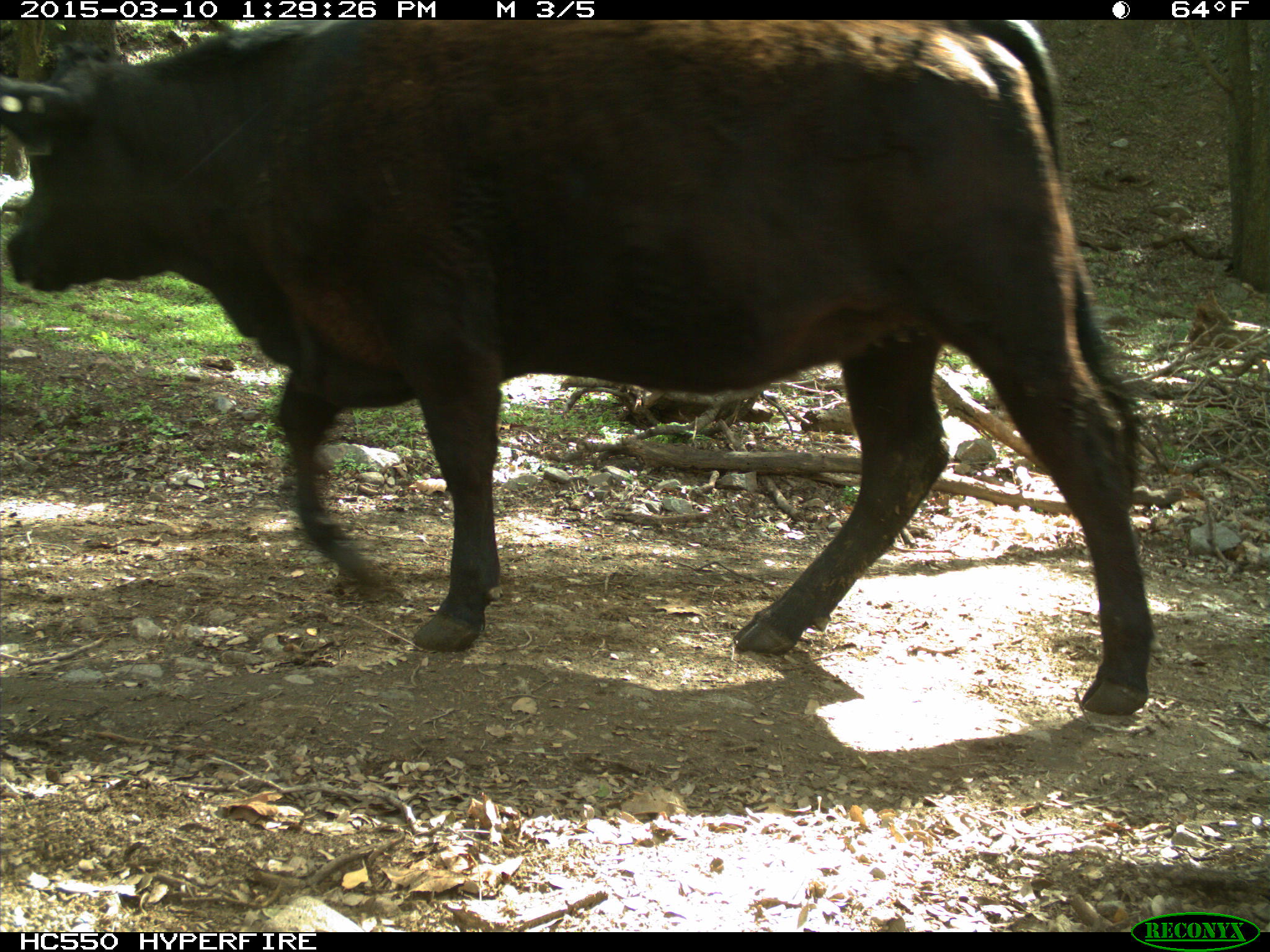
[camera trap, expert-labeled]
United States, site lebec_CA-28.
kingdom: Animalia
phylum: Chordata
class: Mammalia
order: Artiodactyla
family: Bovidae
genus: Bos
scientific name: Bos taurus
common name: domestic cow